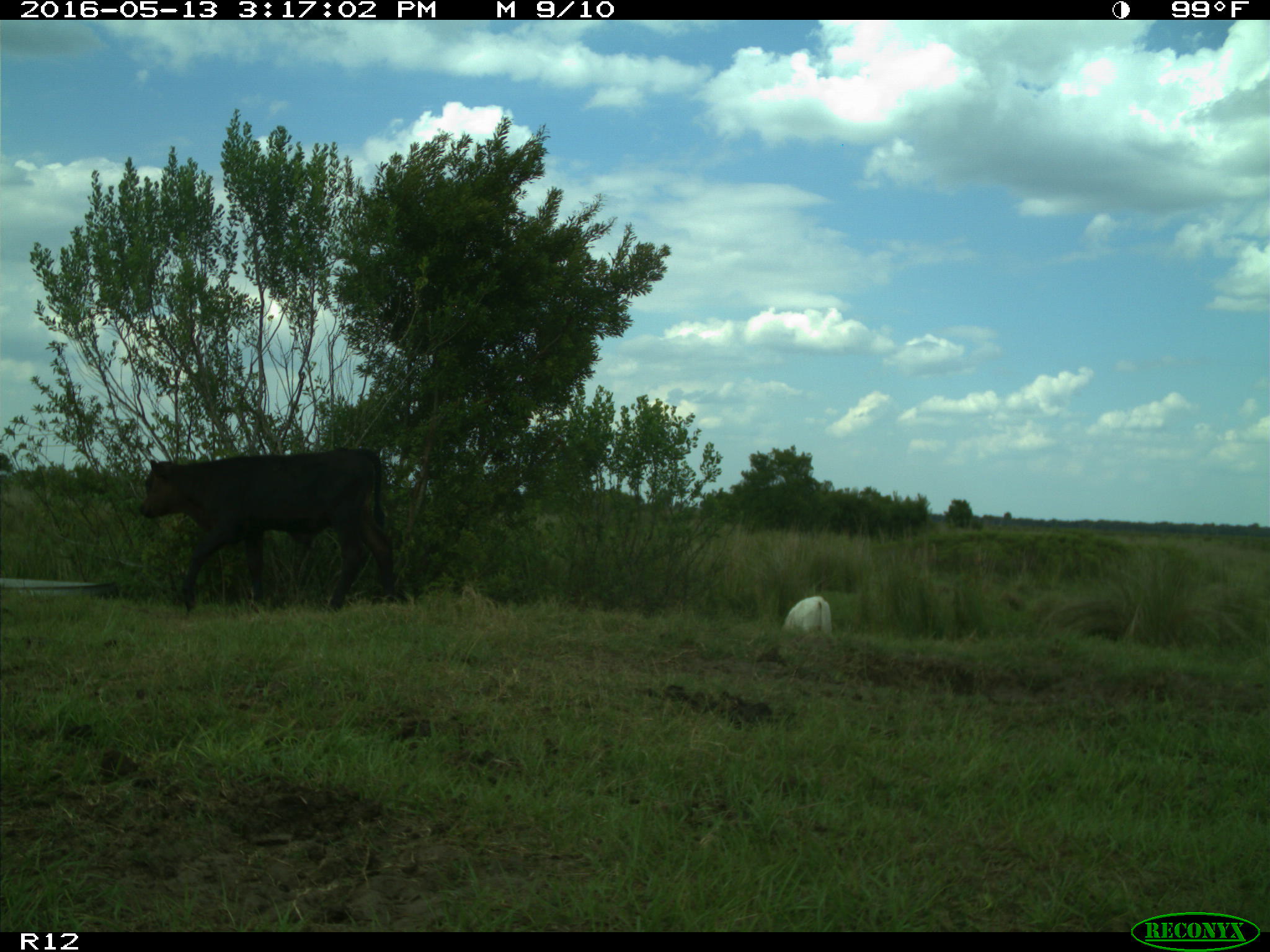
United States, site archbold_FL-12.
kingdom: Animalia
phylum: Chordata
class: Mammalia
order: Artiodactyla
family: Bovidae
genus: Bos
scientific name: Bos taurus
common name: domestic cow